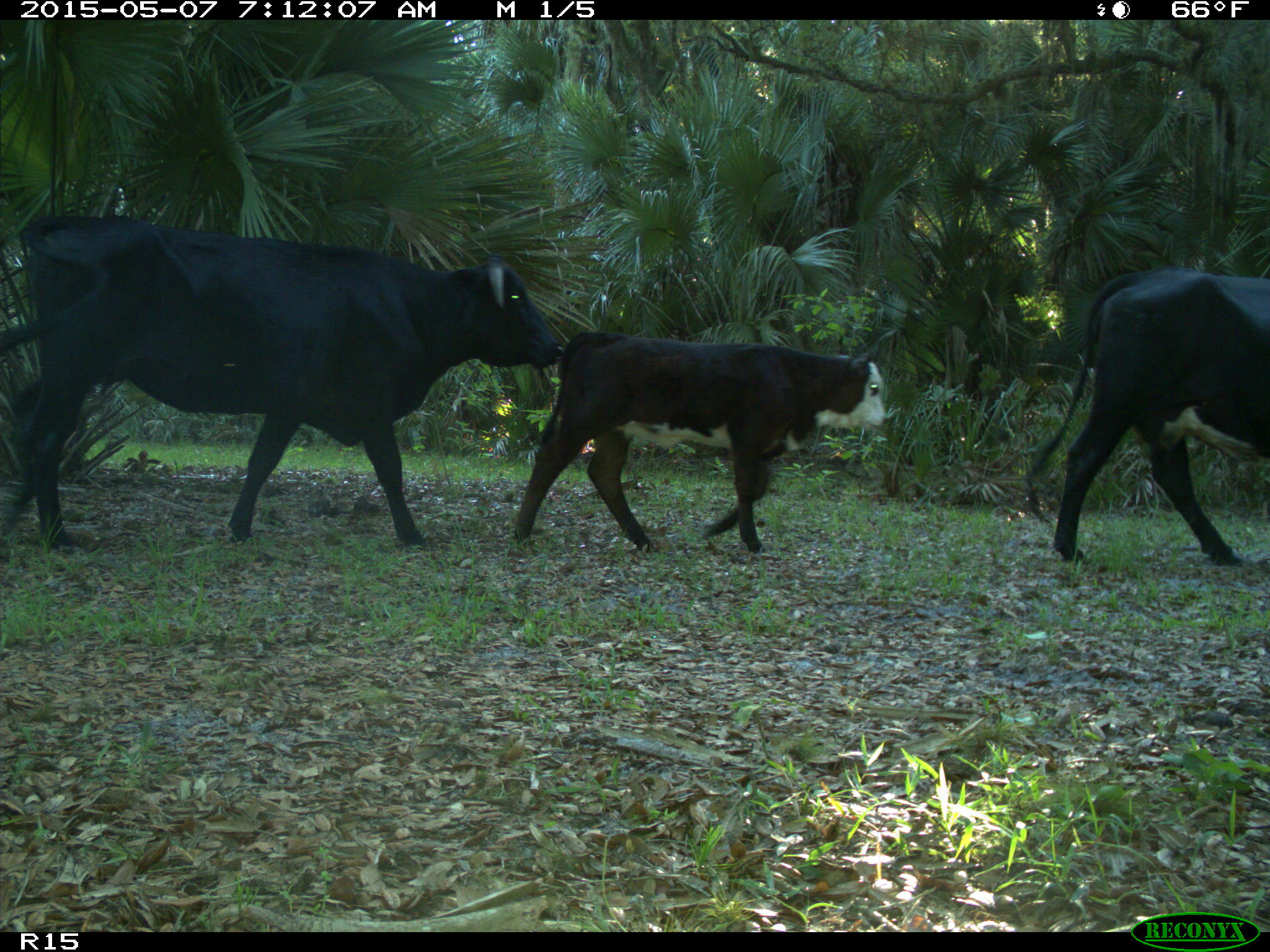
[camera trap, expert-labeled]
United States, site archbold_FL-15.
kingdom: Animalia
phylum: Chordata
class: Mammalia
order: Artiodactyla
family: Bovidae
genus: Bos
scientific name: Bos taurus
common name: domestic cow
Bos taurus (domestic cow).